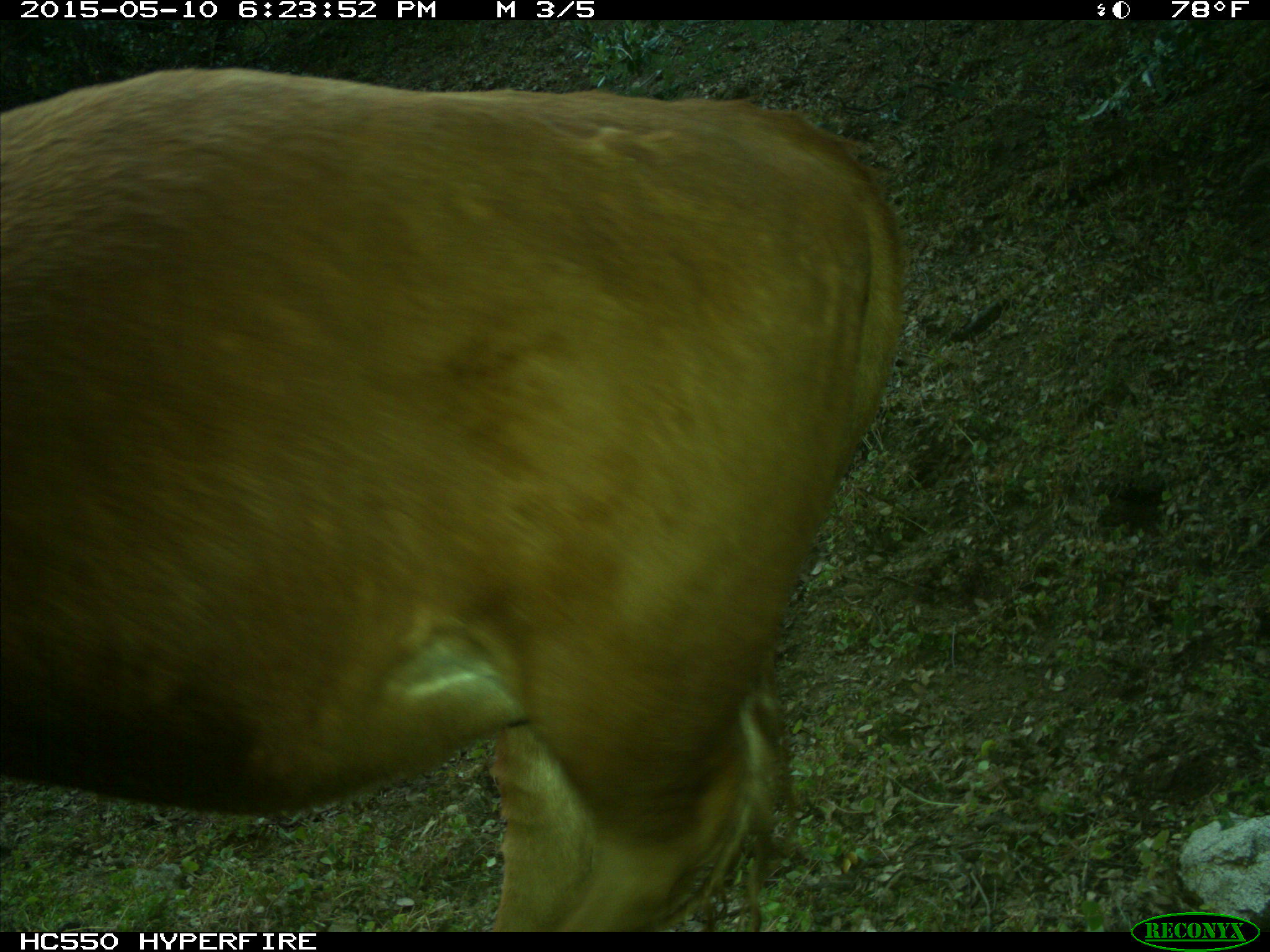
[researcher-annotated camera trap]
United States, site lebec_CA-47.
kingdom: Animalia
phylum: Chordata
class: Mammalia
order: Artiodactyla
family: Bovidae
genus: Bos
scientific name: Bos taurus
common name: domestic cow